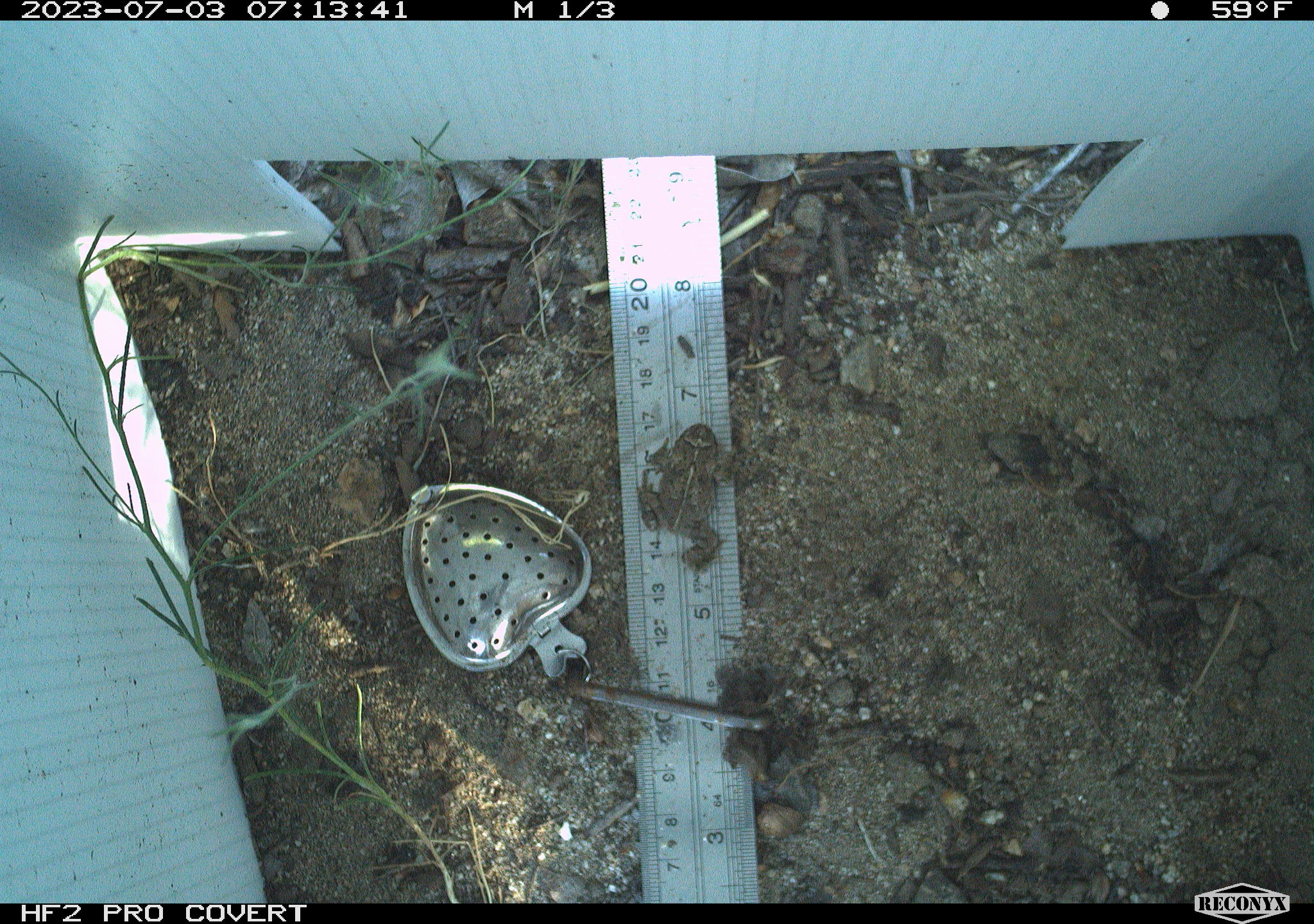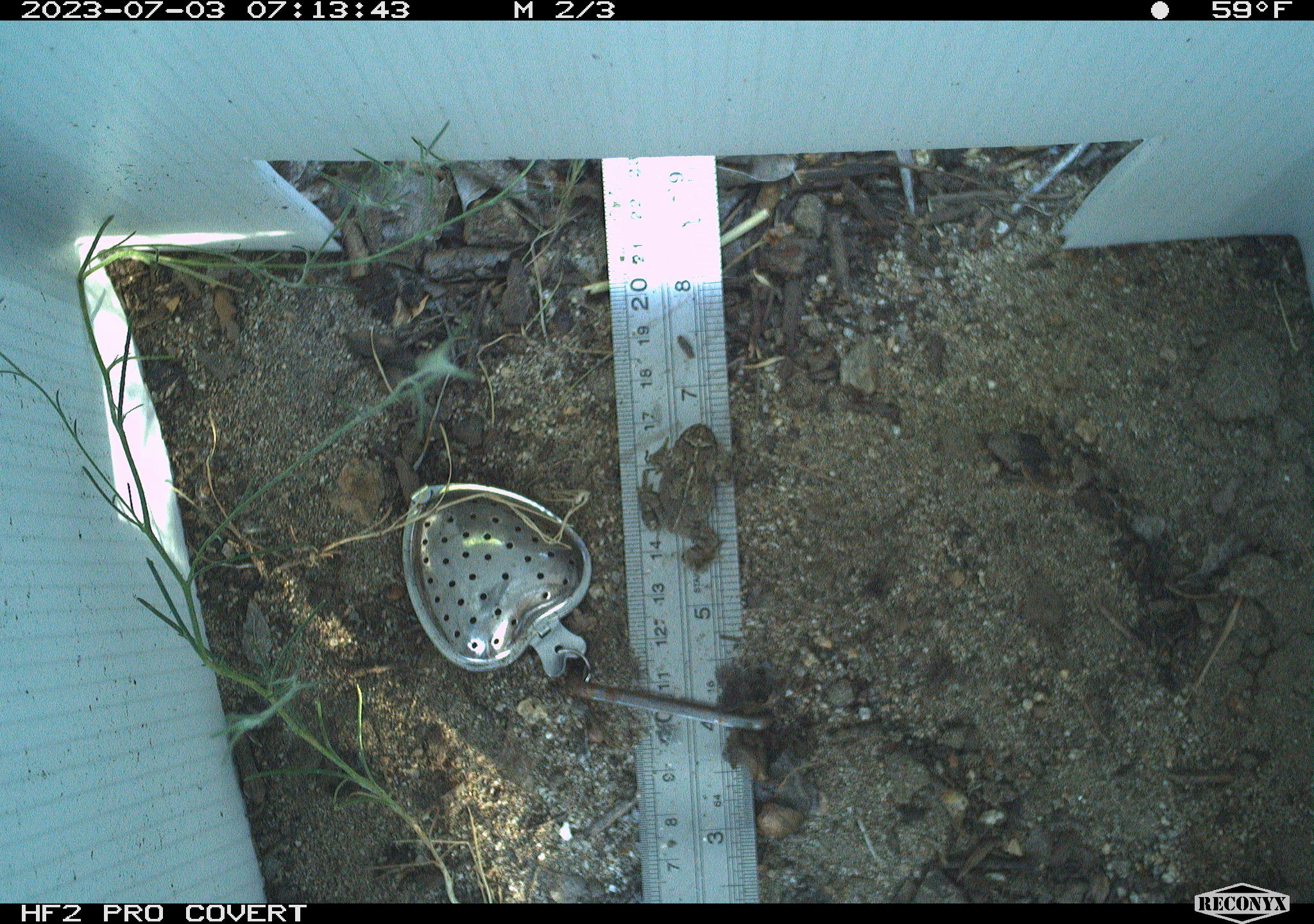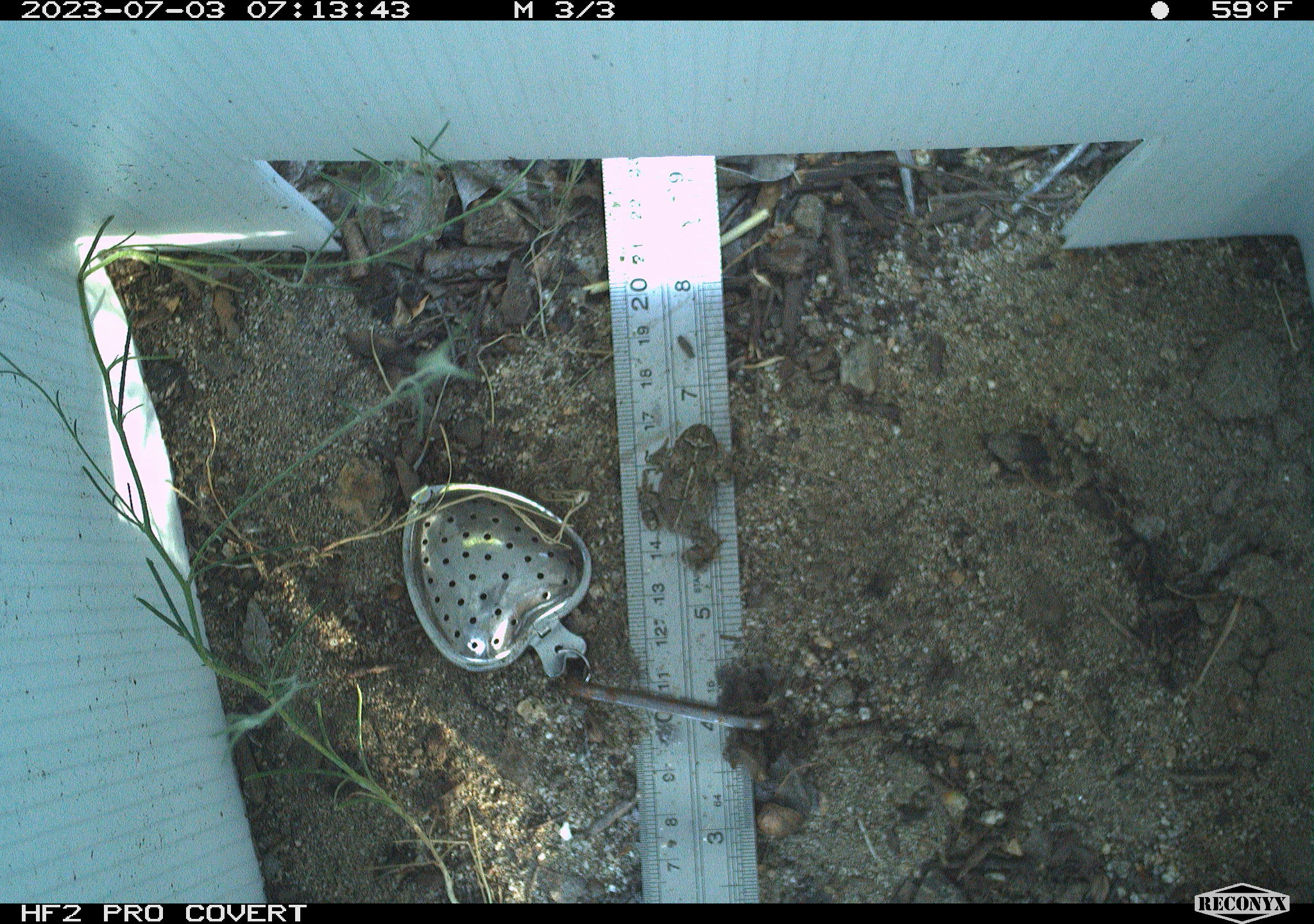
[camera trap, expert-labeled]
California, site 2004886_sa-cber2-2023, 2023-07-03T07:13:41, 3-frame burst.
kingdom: Animalia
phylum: Chordata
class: Amphibia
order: Anura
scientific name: Anura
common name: frogs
Frogs (Anura).